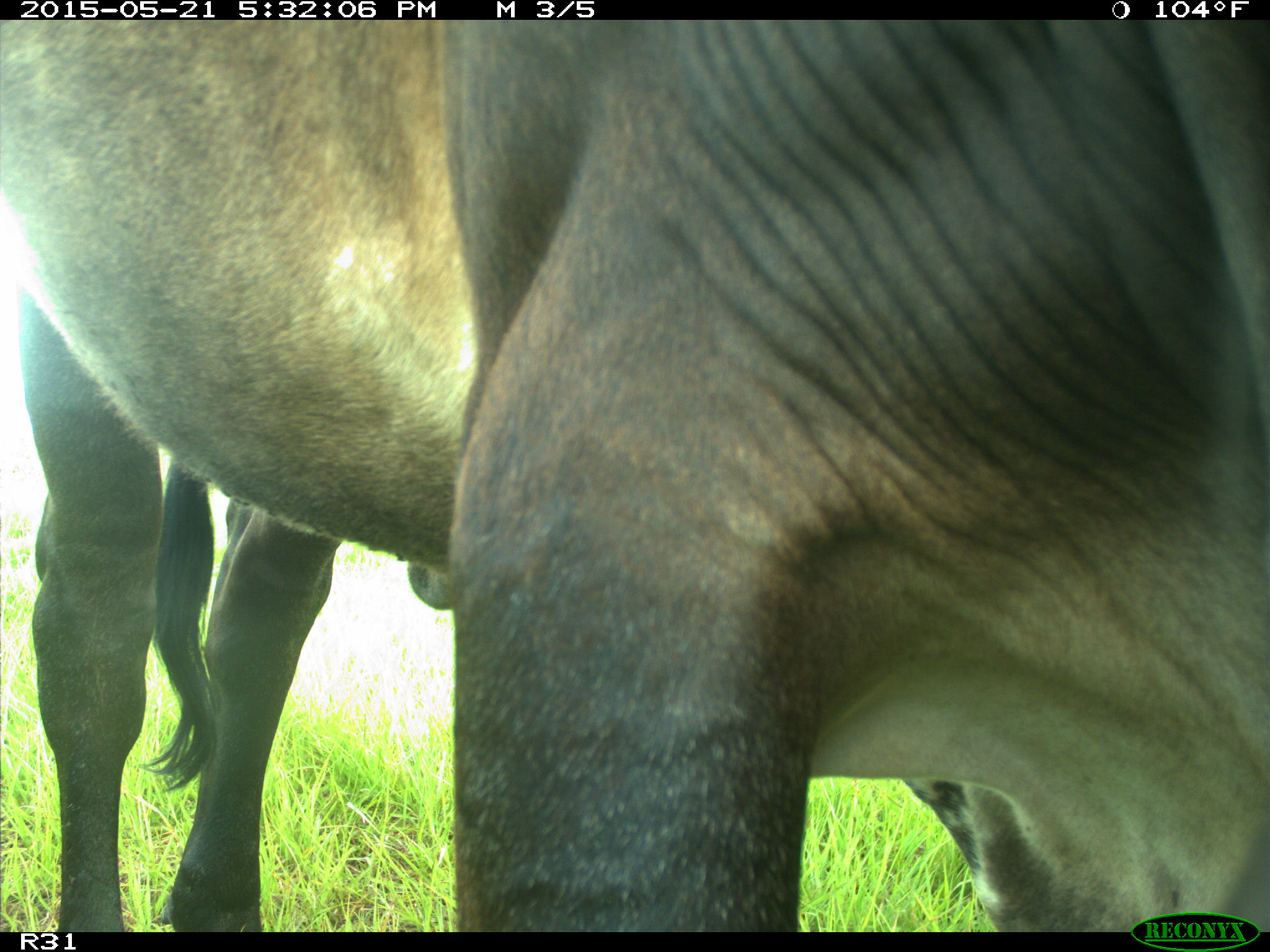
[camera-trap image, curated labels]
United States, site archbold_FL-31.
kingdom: Animalia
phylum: Chordata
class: Mammalia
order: Artiodactyla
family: Bovidae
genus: Bos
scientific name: Bos taurus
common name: domestic cow